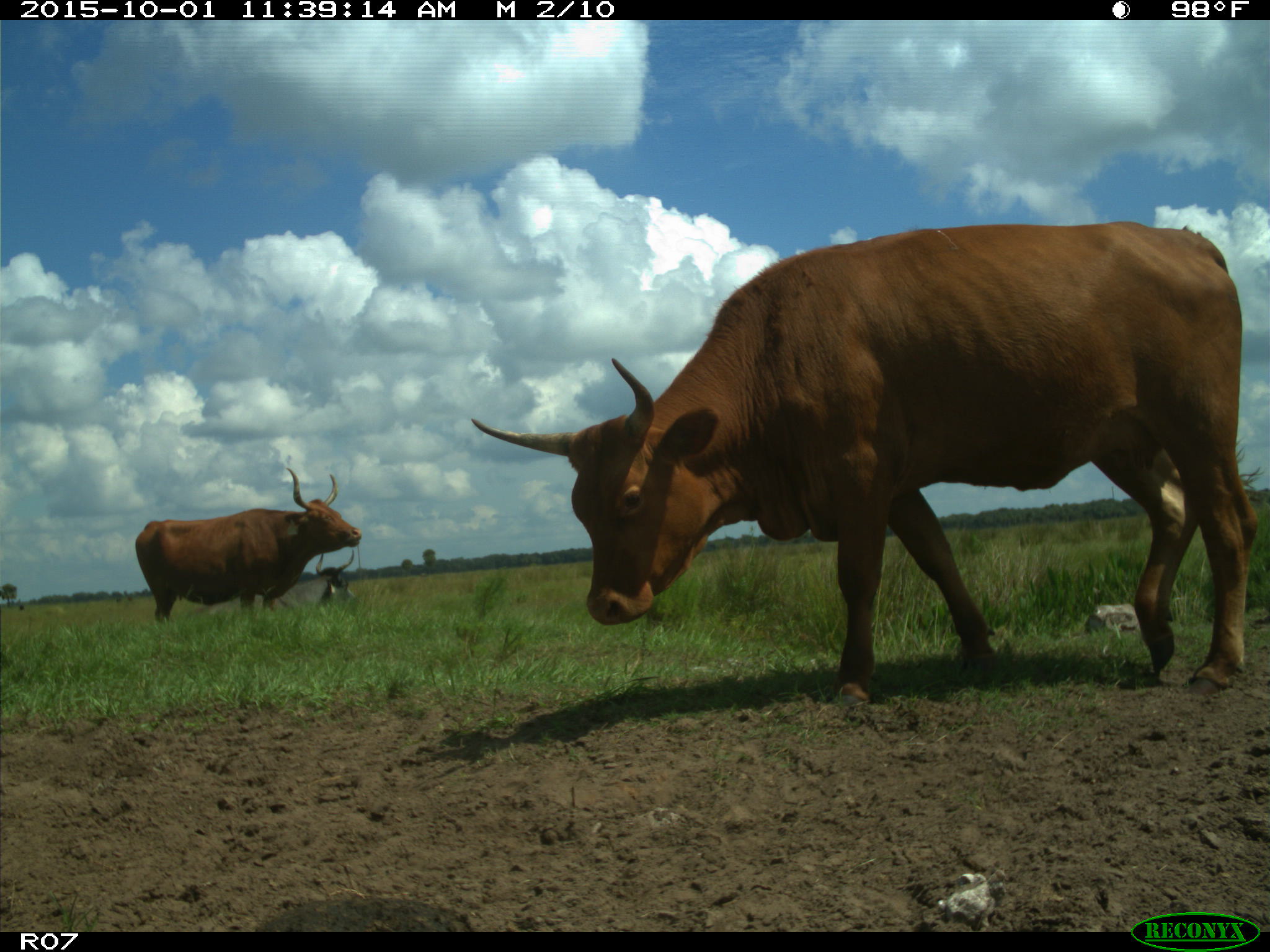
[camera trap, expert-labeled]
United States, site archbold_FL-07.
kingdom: Animalia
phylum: Chordata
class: Mammalia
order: Artiodactyla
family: Bovidae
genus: Bos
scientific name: Bos taurus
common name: domestic cow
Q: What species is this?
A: Bos taurus (domestic cow).